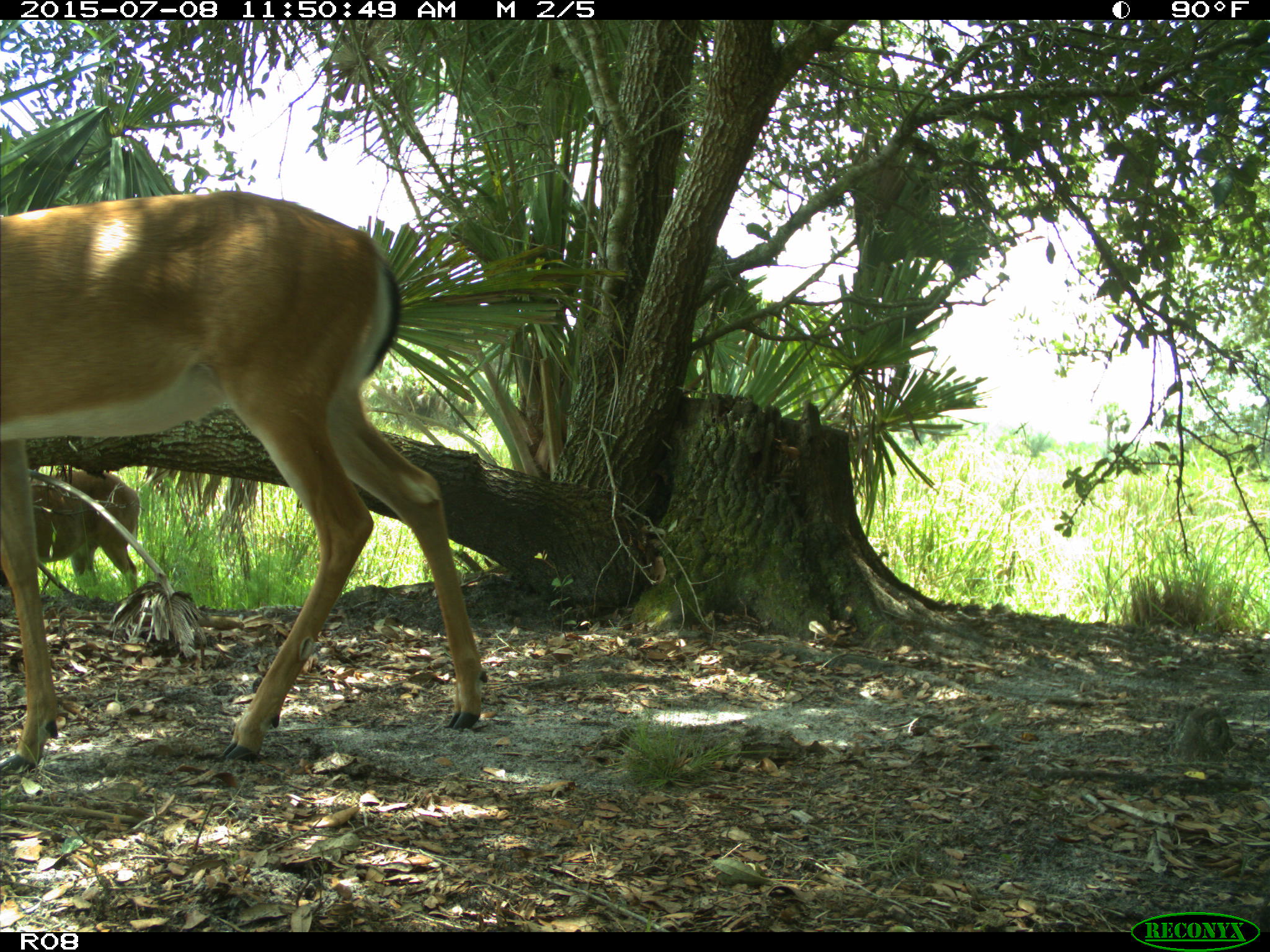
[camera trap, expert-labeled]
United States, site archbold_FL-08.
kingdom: Animalia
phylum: Chordata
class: Mammalia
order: Artiodactyla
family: Cervidae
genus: Odocoileus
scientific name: Odocoileus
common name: deer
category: unidentified deer